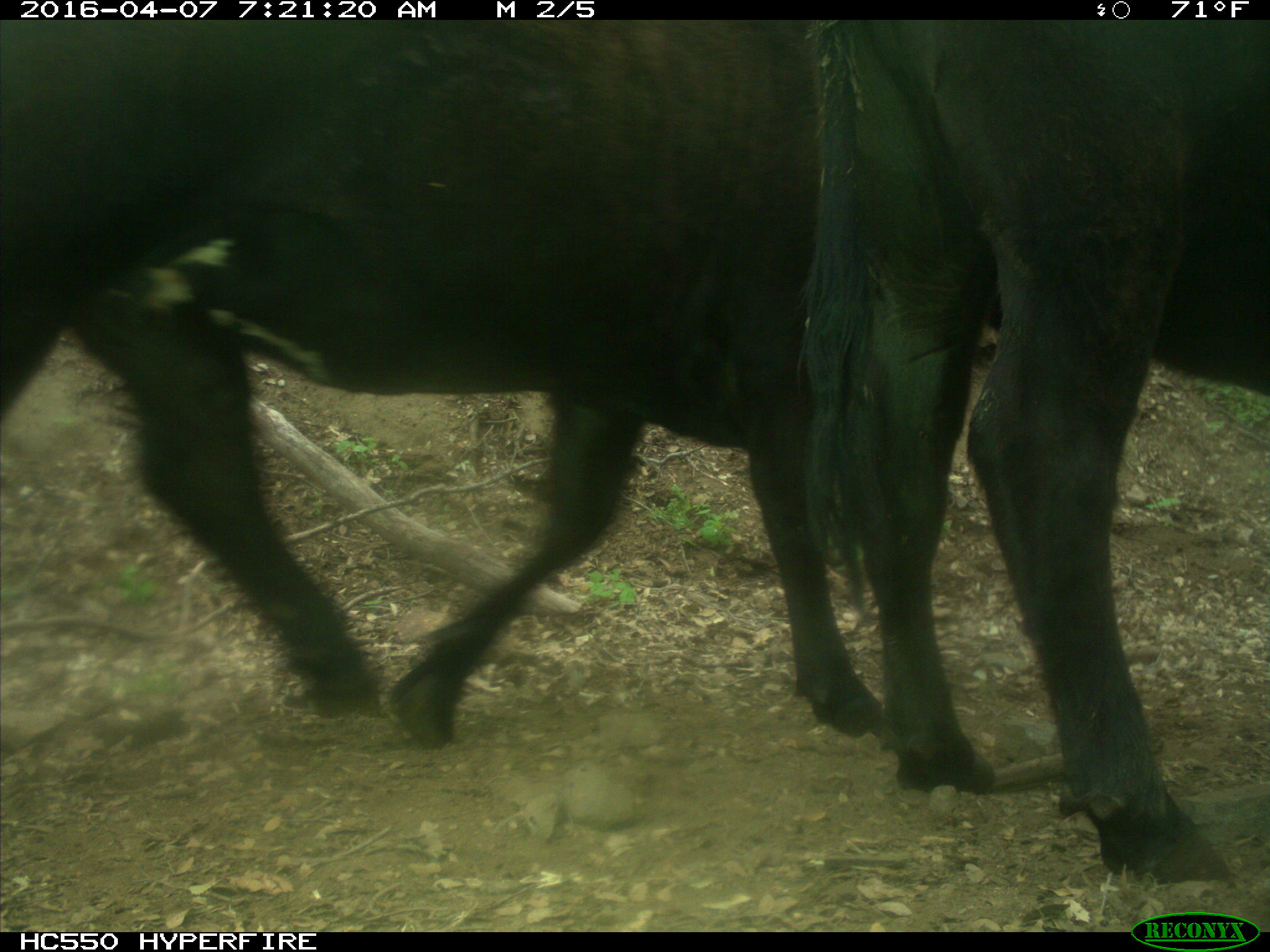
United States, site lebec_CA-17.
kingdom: Animalia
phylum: Chordata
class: Mammalia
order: Artiodactyla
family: Bovidae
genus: Bos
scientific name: Bos taurus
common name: domestic cow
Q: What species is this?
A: Bos taurus (domestic cow).